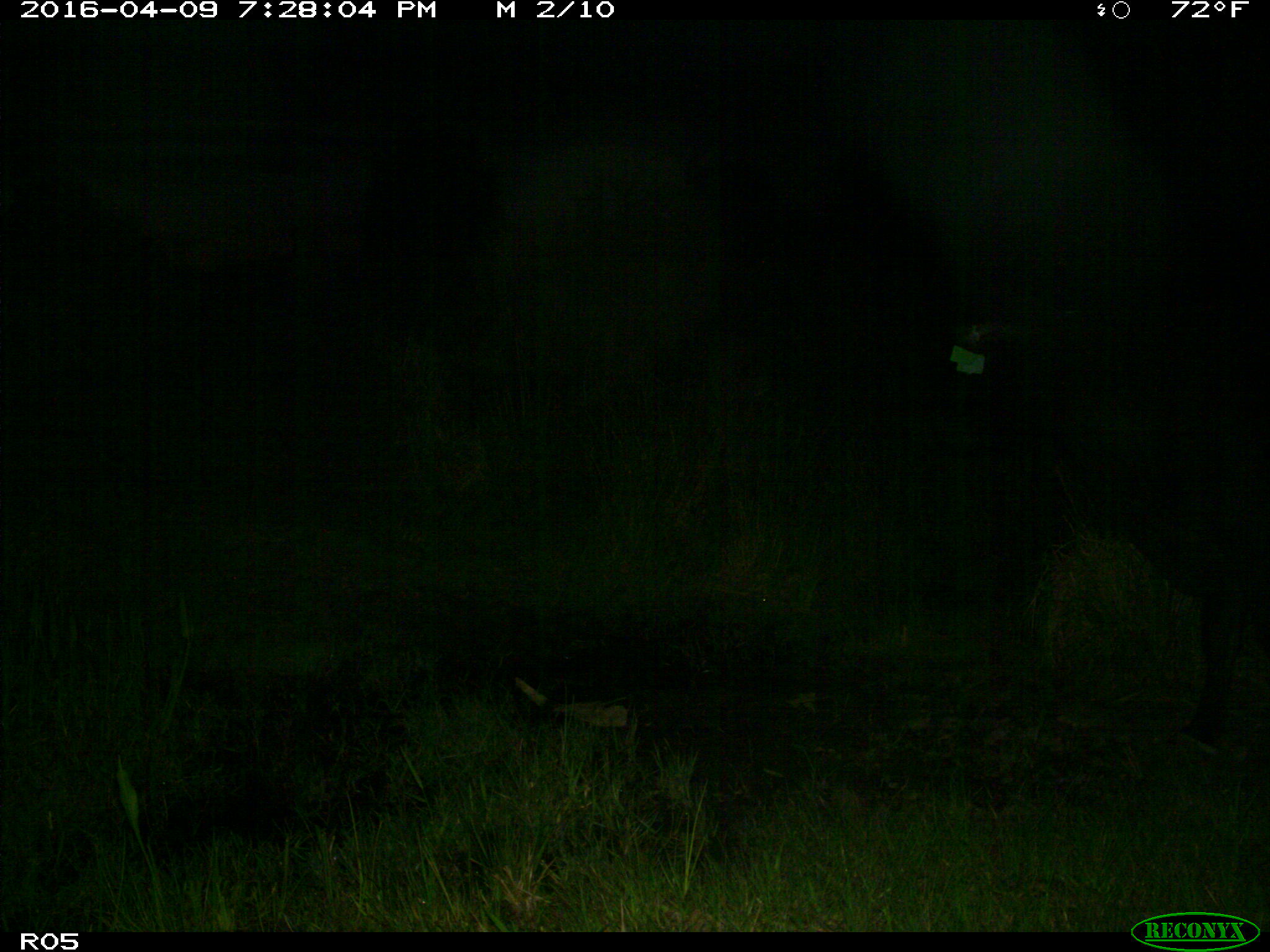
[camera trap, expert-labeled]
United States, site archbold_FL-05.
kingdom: Animalia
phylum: Chordata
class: Mammalia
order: Artiodactyla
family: Bovidae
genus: Bos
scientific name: Bos taurus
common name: domestic cow